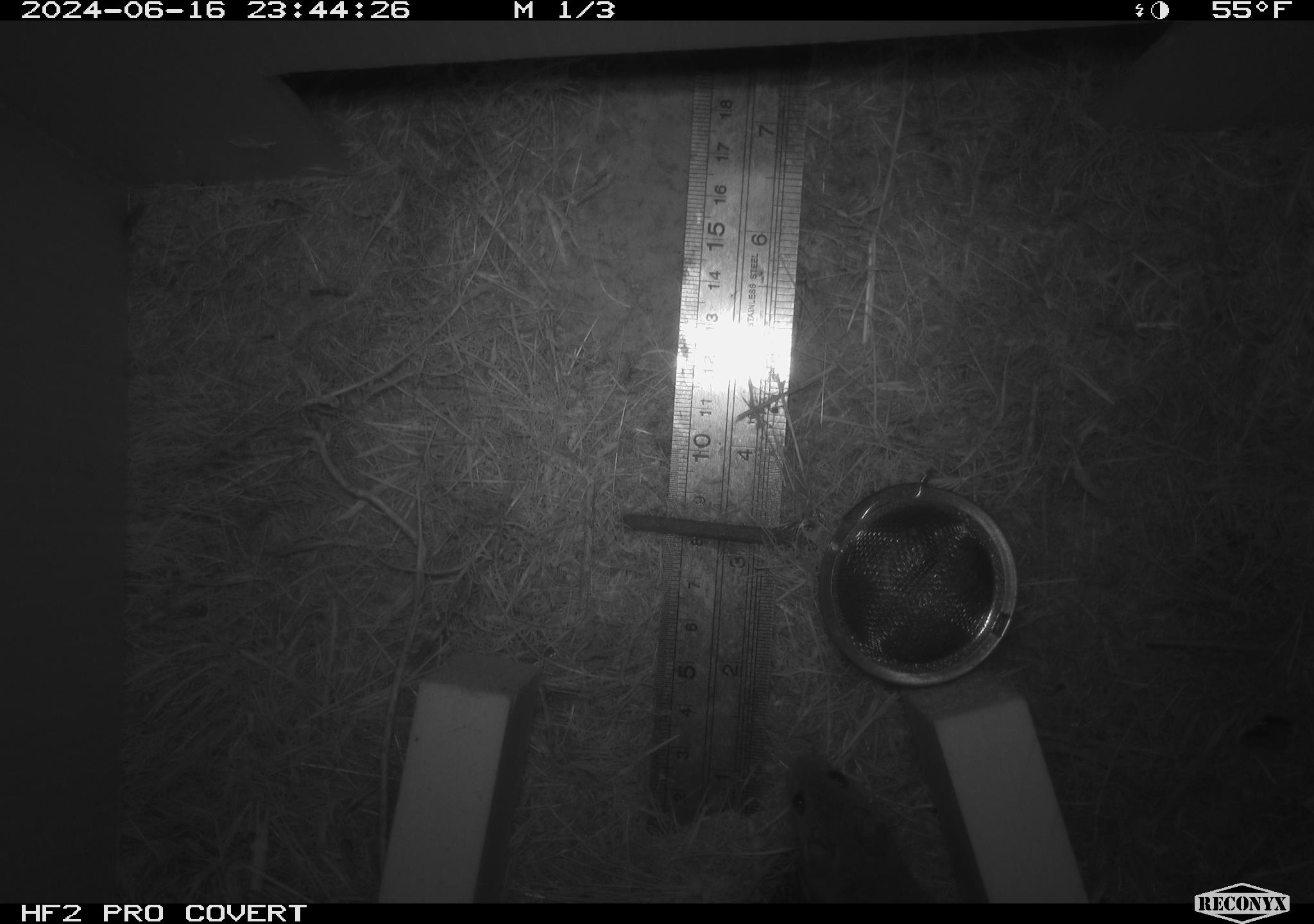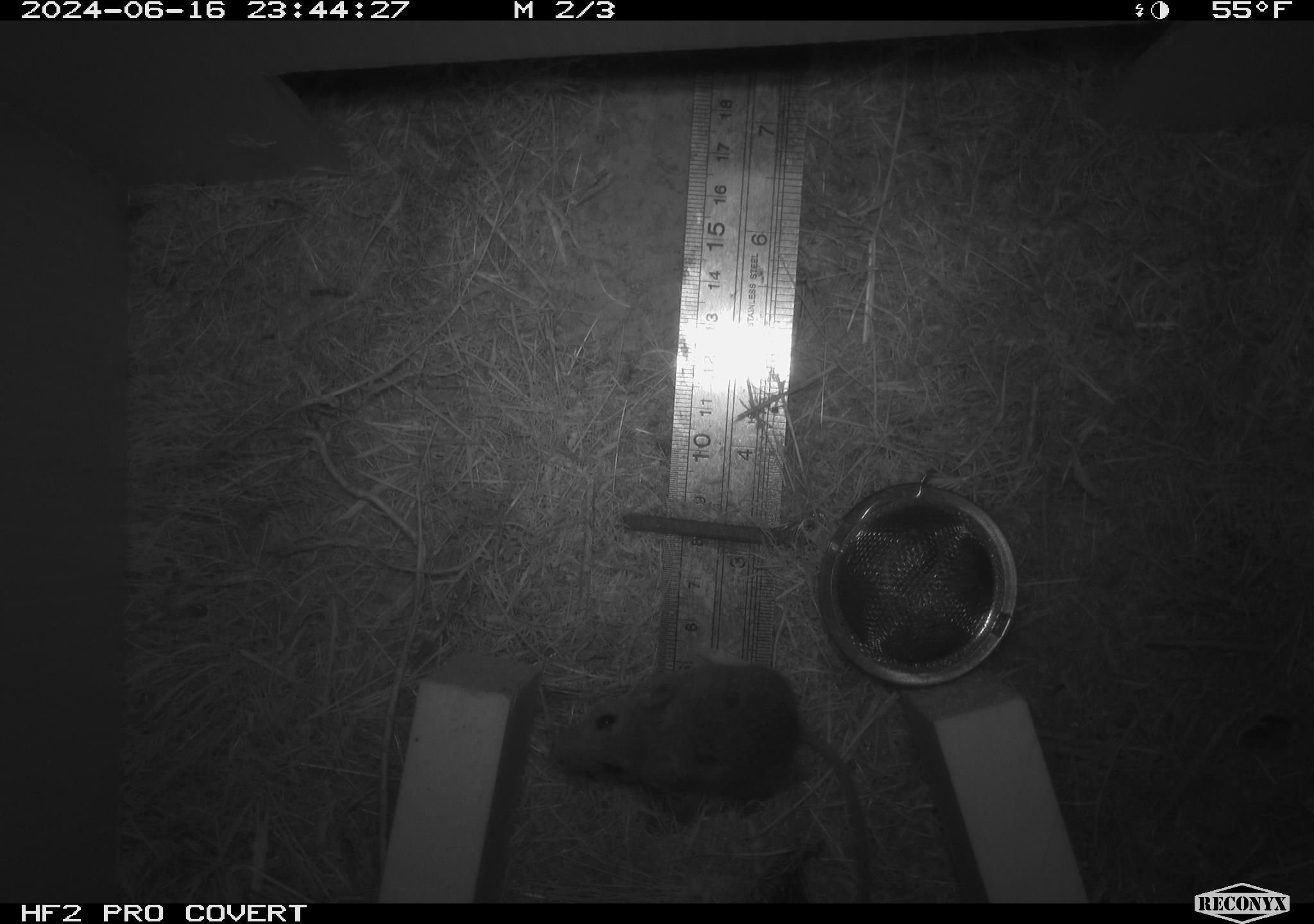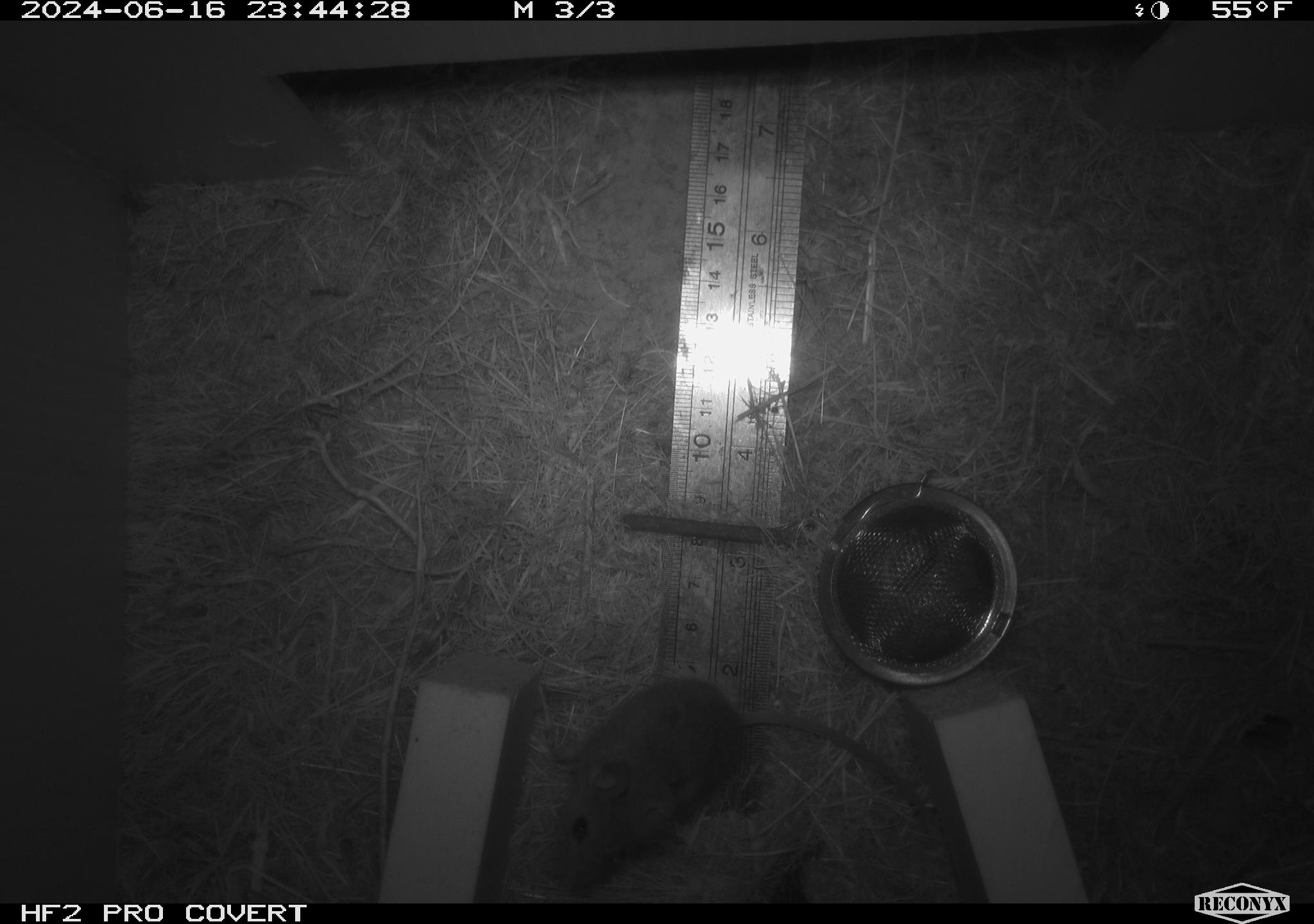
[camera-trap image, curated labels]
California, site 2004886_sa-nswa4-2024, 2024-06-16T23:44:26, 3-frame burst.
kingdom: Animalia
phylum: Chordata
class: Mammalia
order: Rodentia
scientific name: Rodentia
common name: rodent